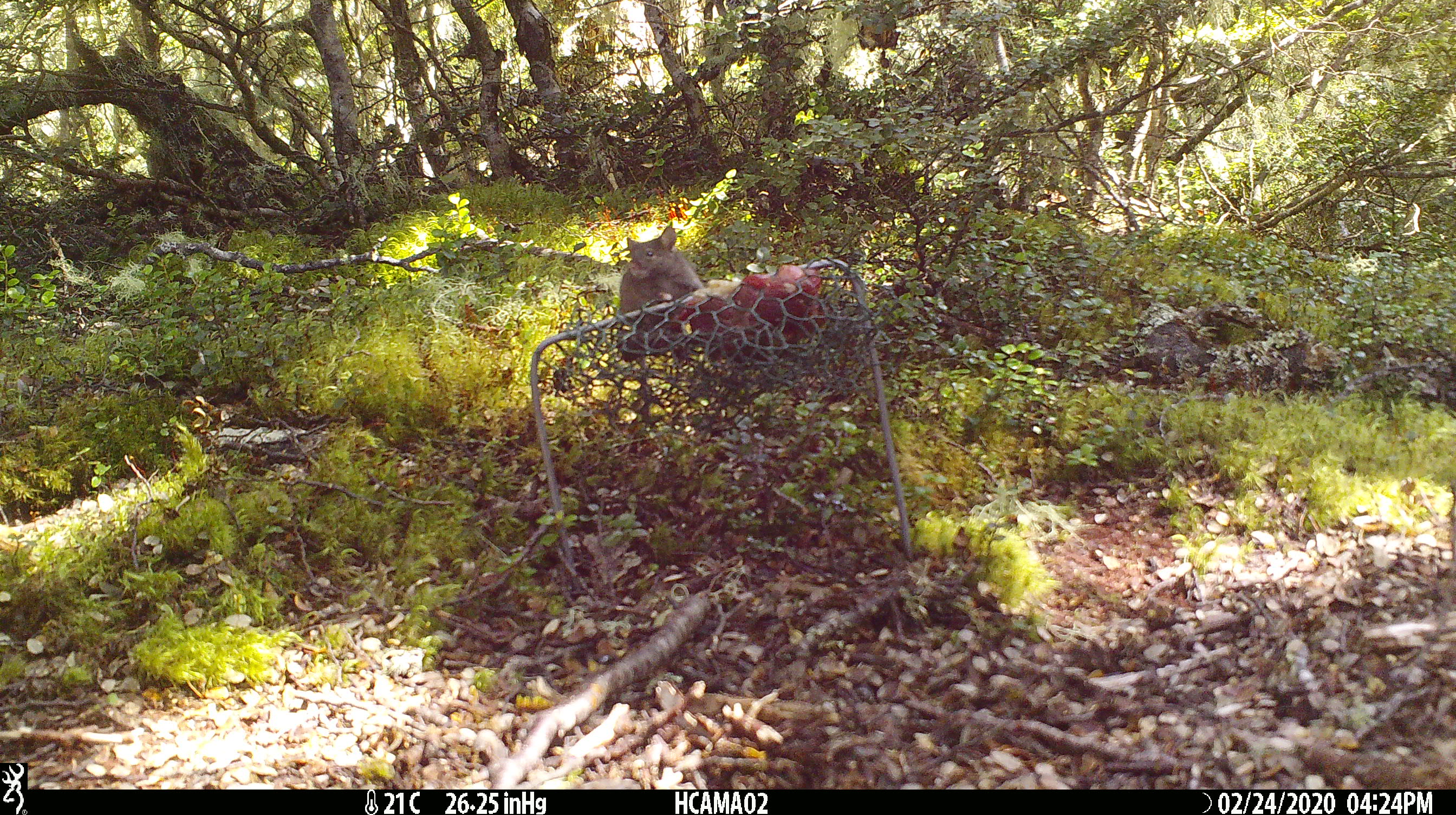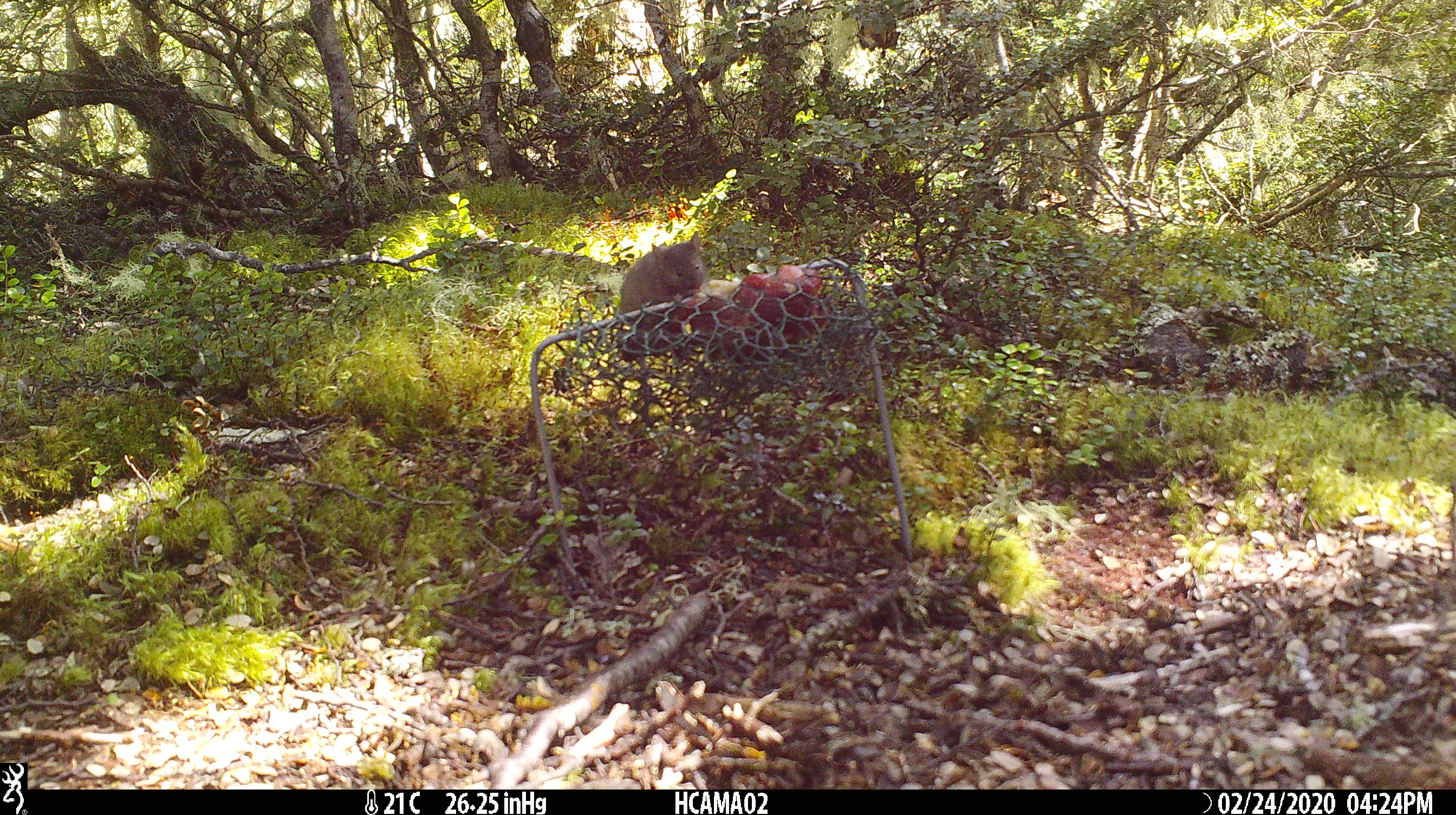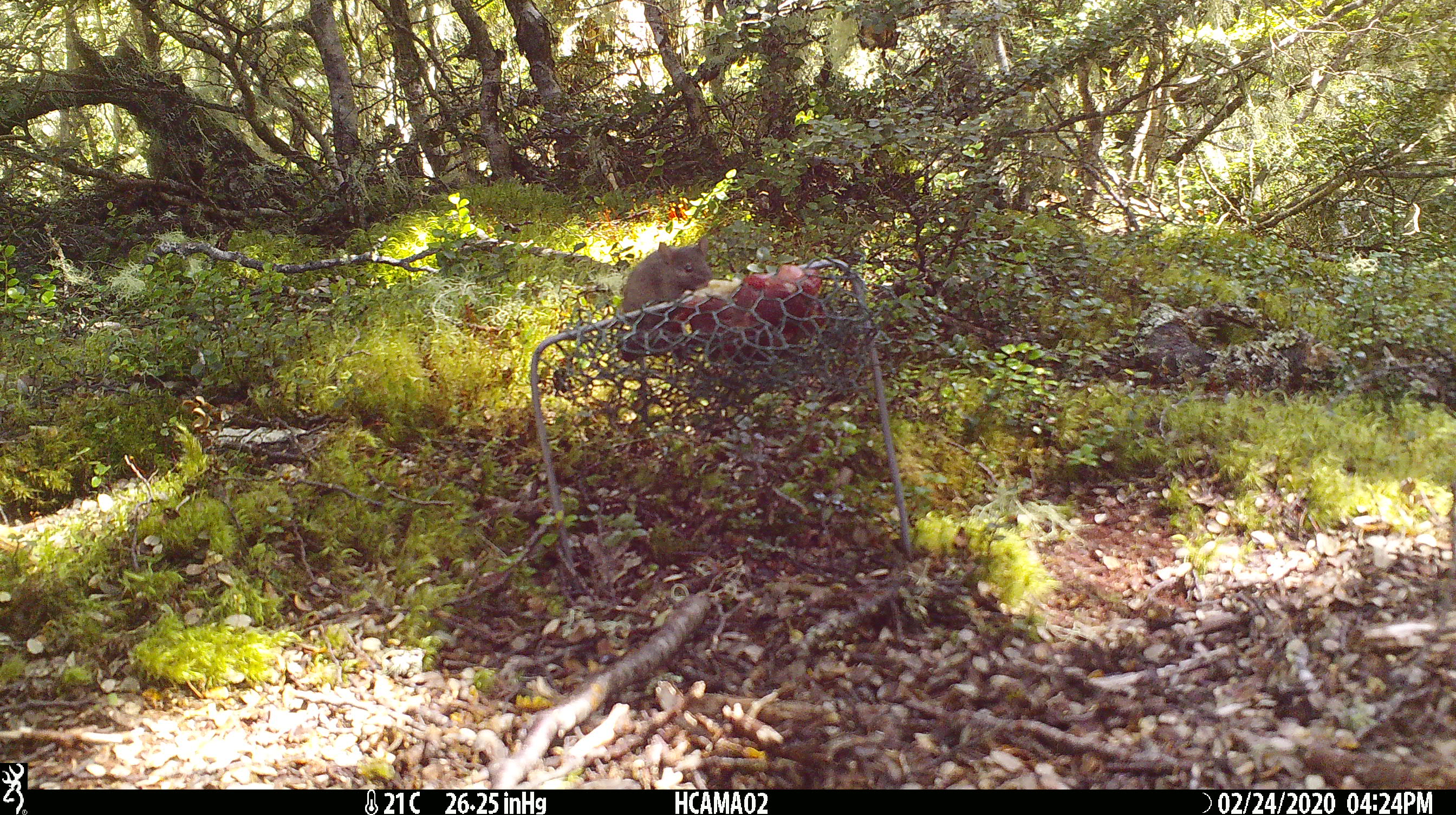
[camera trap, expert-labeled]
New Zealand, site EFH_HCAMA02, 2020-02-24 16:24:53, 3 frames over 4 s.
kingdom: Animalia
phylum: Chordata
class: Mammalia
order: Rodentia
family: Muridae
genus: Mus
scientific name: Mus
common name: mouse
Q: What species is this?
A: Mouse (Mus).